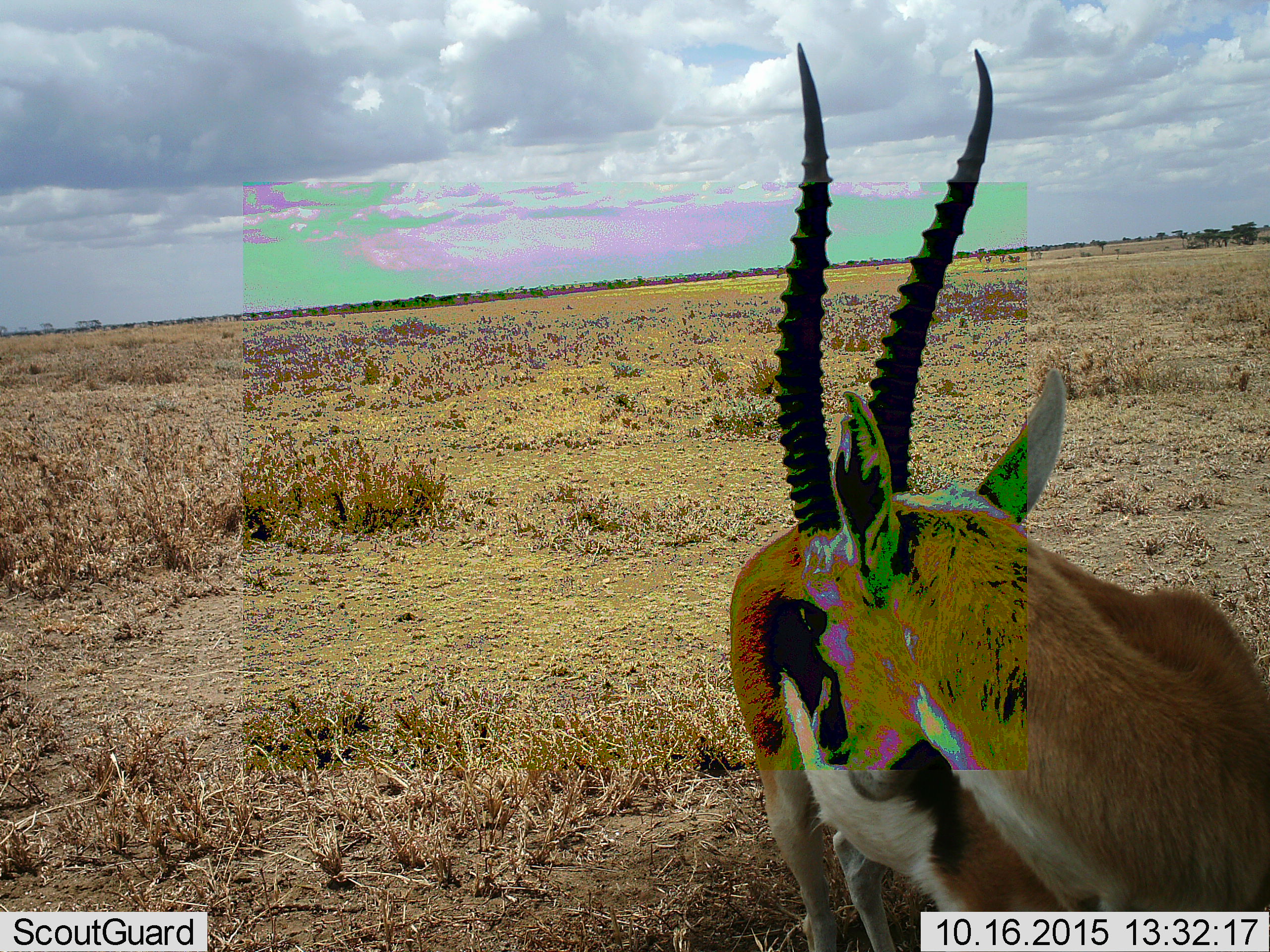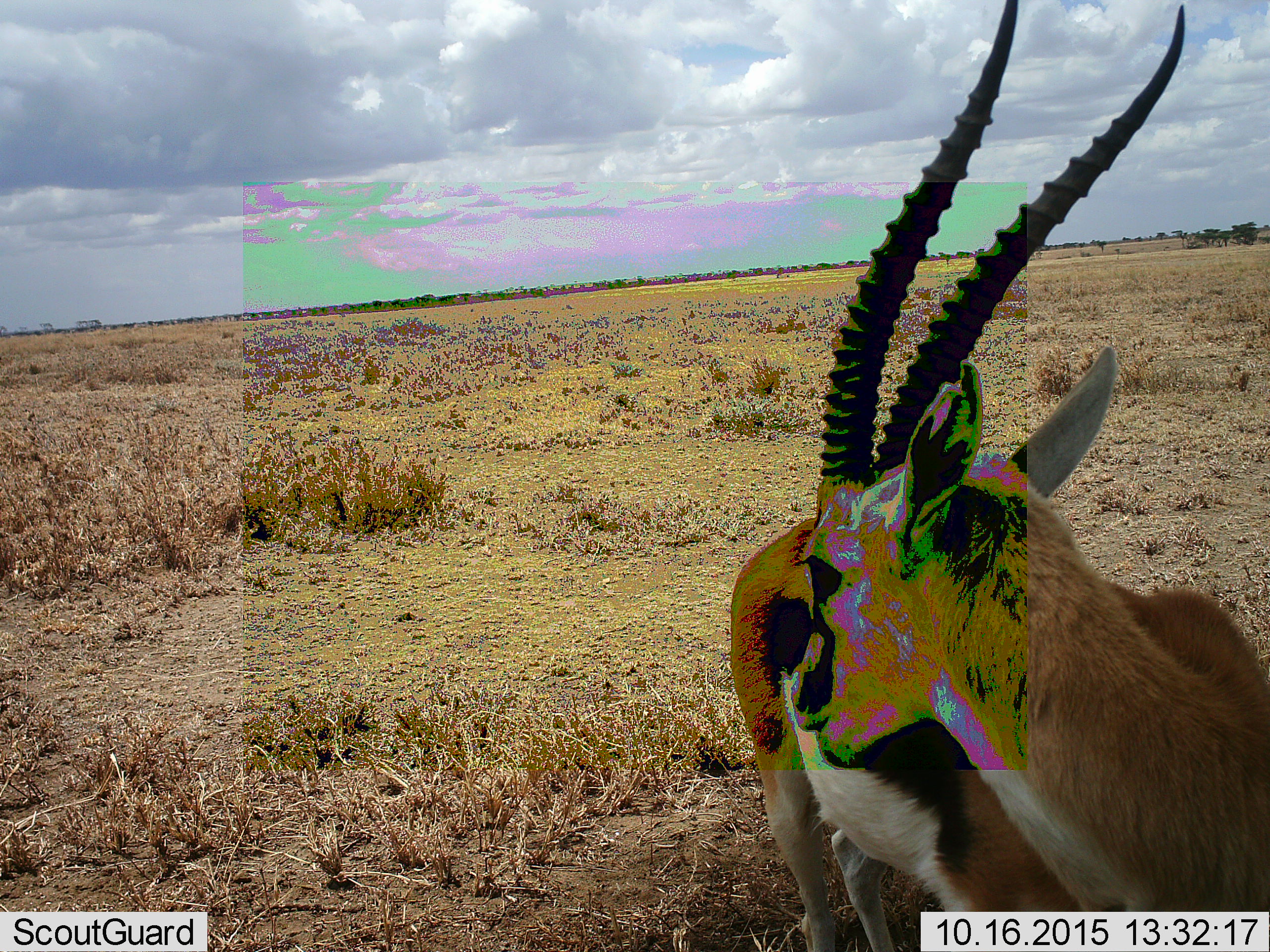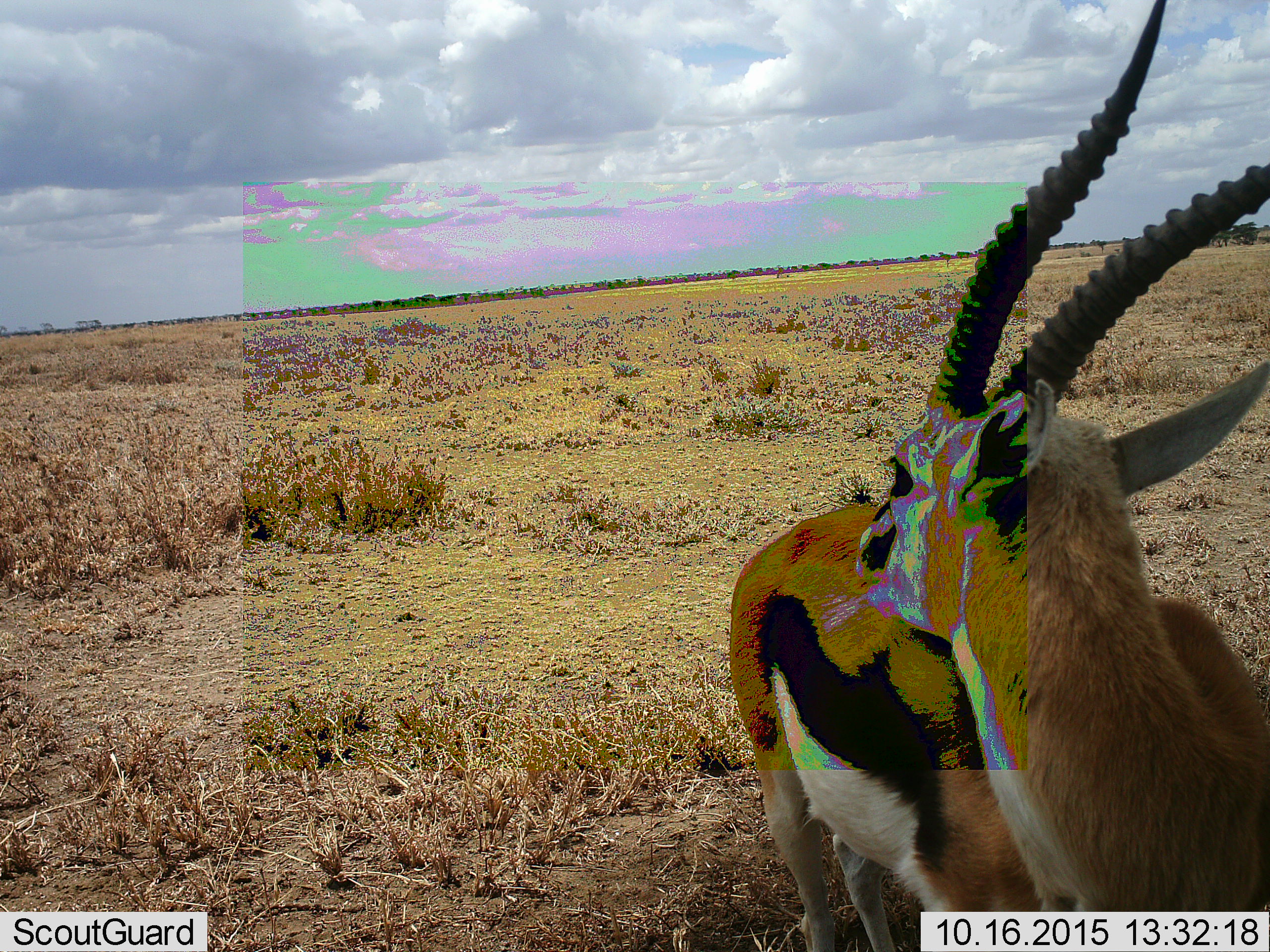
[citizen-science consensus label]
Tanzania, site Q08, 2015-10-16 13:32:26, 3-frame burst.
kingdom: Animalia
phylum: Chordata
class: Mammalia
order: Artiodactyla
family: Bovidae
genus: Eudorcas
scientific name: Eudorcas thomsonii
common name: thomson's gazelle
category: gazellethomsons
Gazellethomsons (thomson's gazelle) (Eudorcas thomsonii), count 1. Behavior (volunteer vote fractions): standing 100%, resting 0%, moving 0%, interacting 12%. Young present (vote fraction): 0%. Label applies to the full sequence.